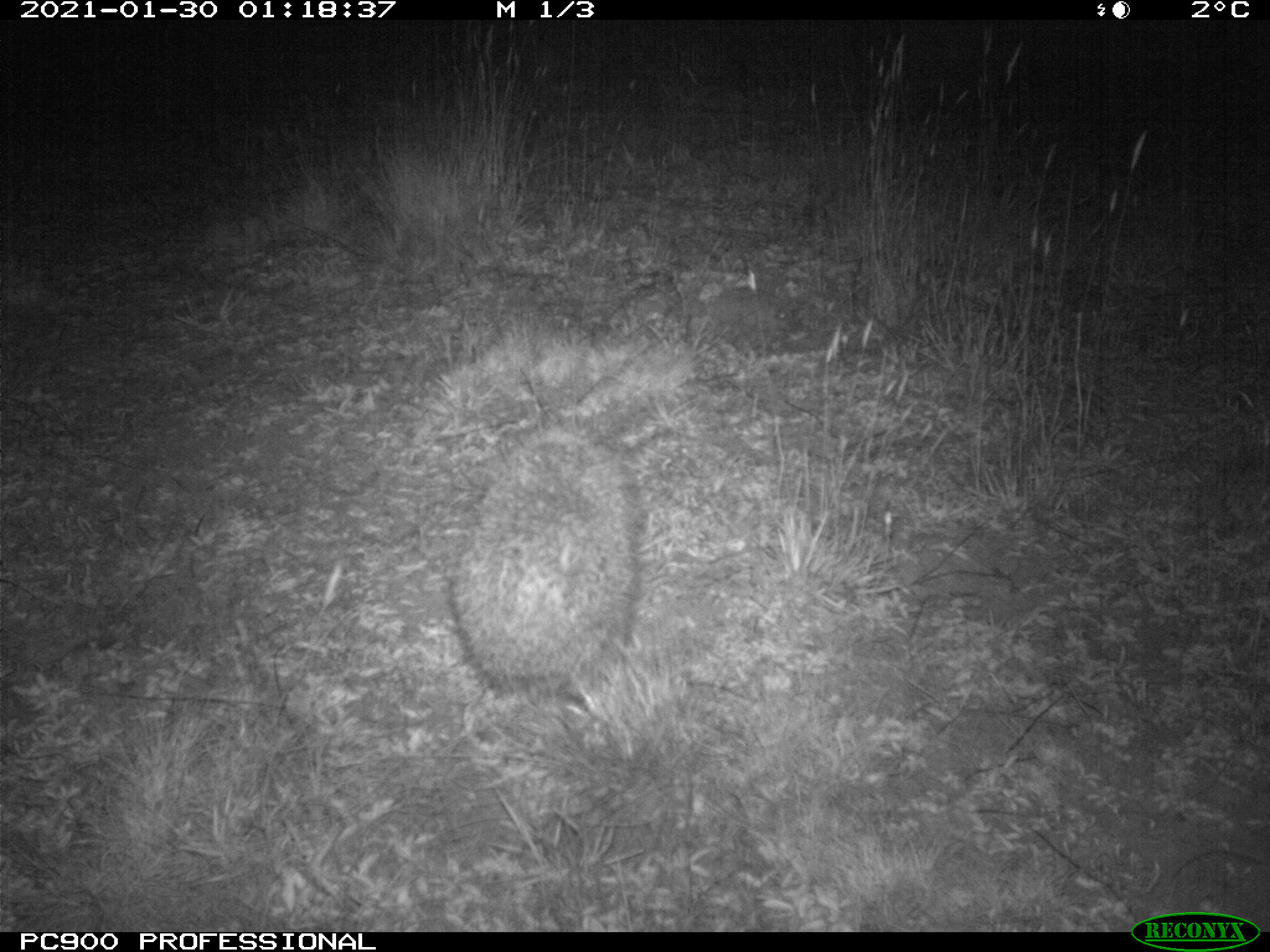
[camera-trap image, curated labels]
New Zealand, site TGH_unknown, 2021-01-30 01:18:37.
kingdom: Animalia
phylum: Chordata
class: Mammalia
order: Eulipotyphla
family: Erinaceidae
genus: Erinaceus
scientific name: Erinaceus europaeus europaeus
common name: european hedgehog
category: hedgehog